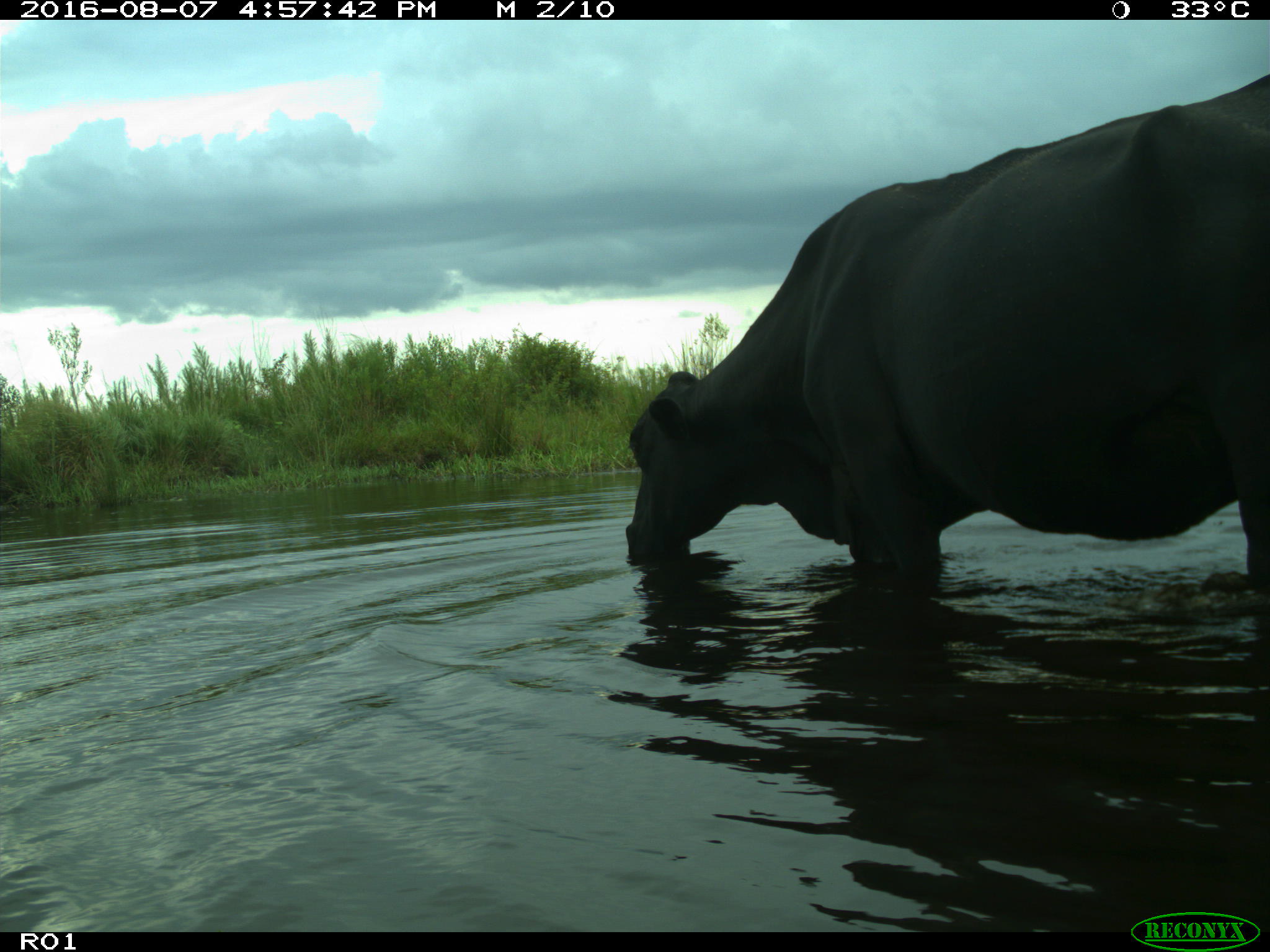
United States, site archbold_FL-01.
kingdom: Animalia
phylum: Chordata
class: Mammalia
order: Artiodactyla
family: Bovidae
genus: Bos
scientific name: Bos taurus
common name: domestic cow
Bos taurus (domestic cow).